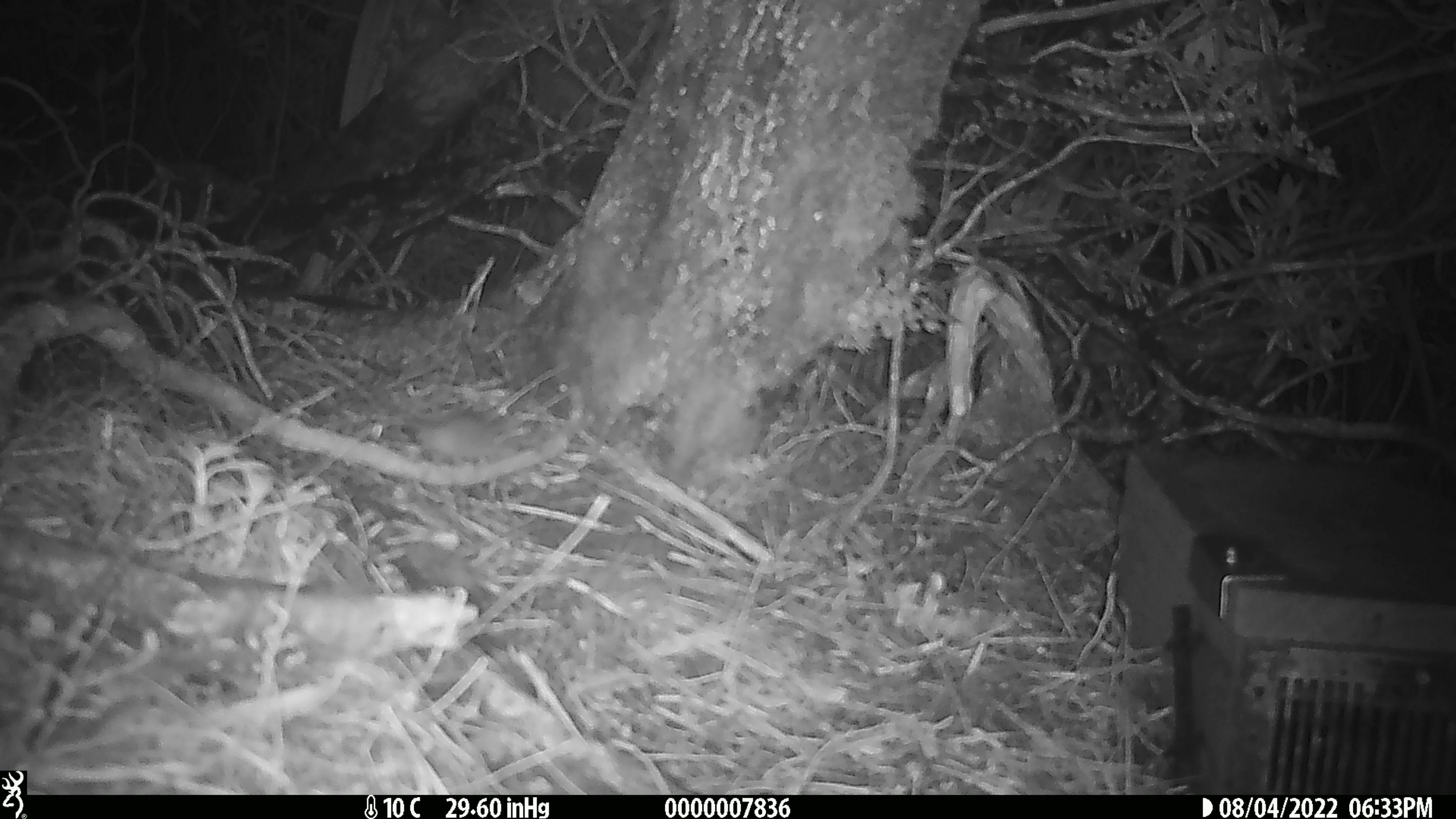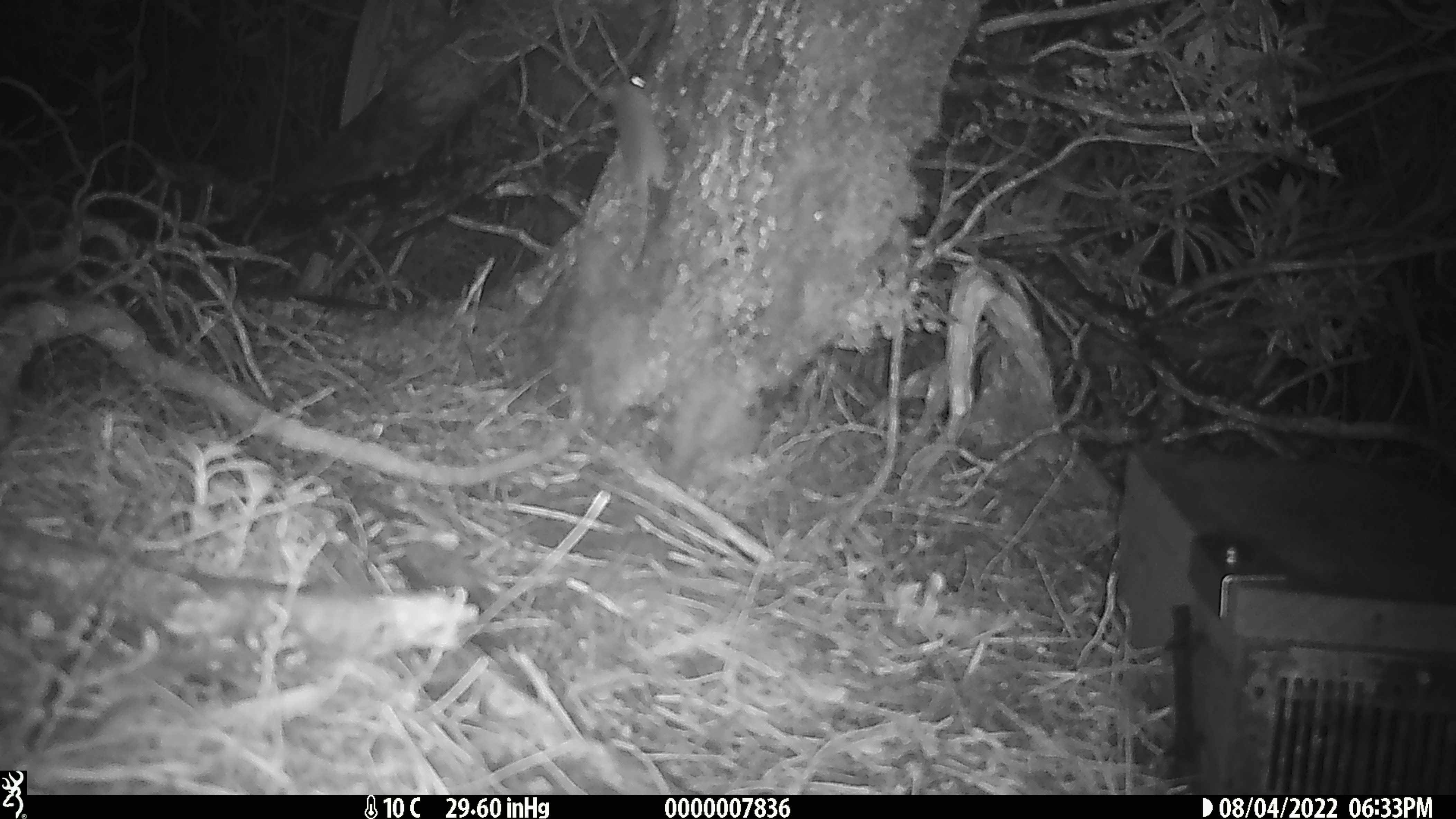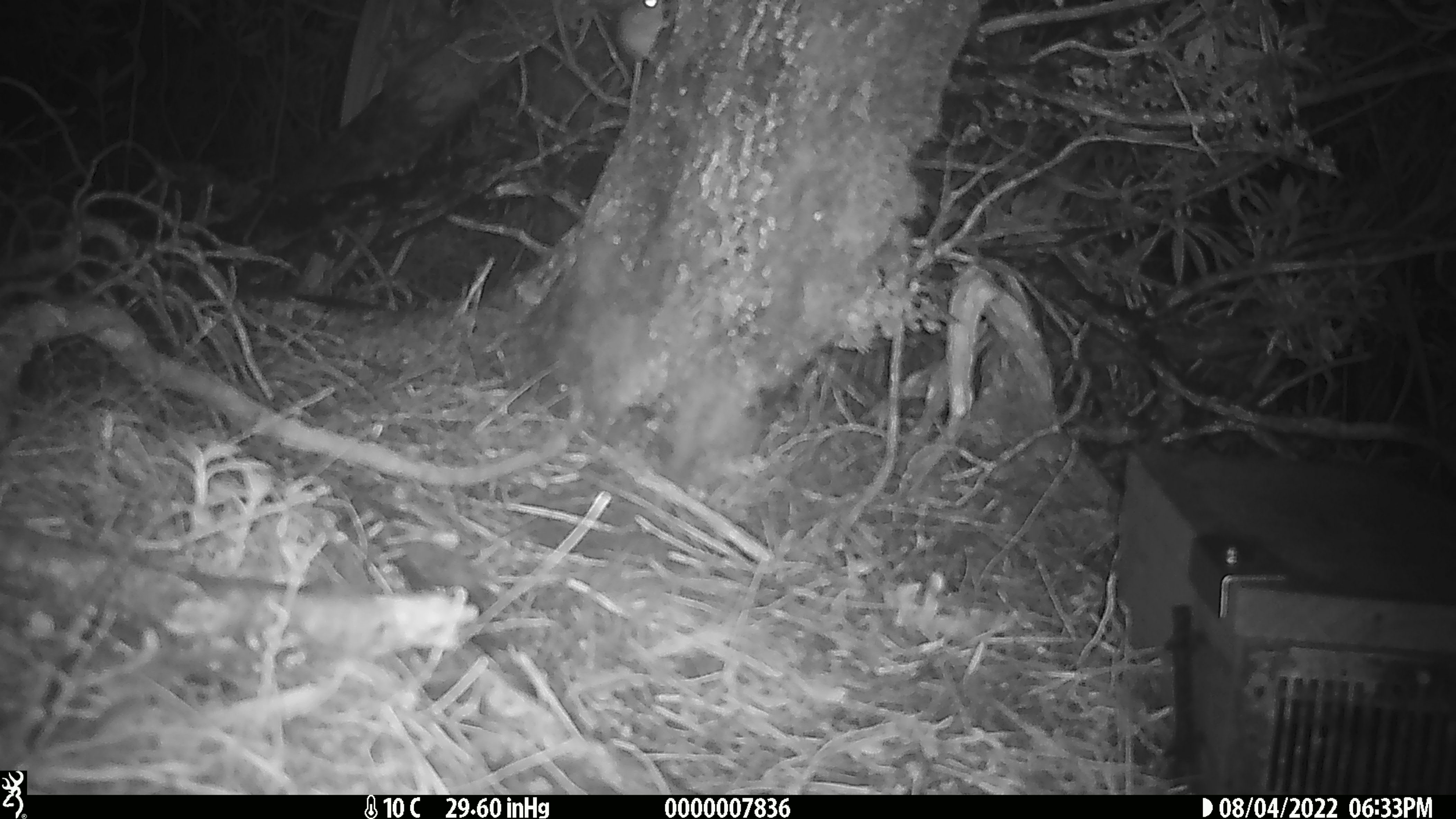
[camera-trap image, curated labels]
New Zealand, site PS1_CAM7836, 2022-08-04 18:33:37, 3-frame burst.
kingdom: Animalia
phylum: Chordata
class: Mammalia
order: Rodentia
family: Muridae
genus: Mus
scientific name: Mus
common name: mouse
Mouse (Mus).